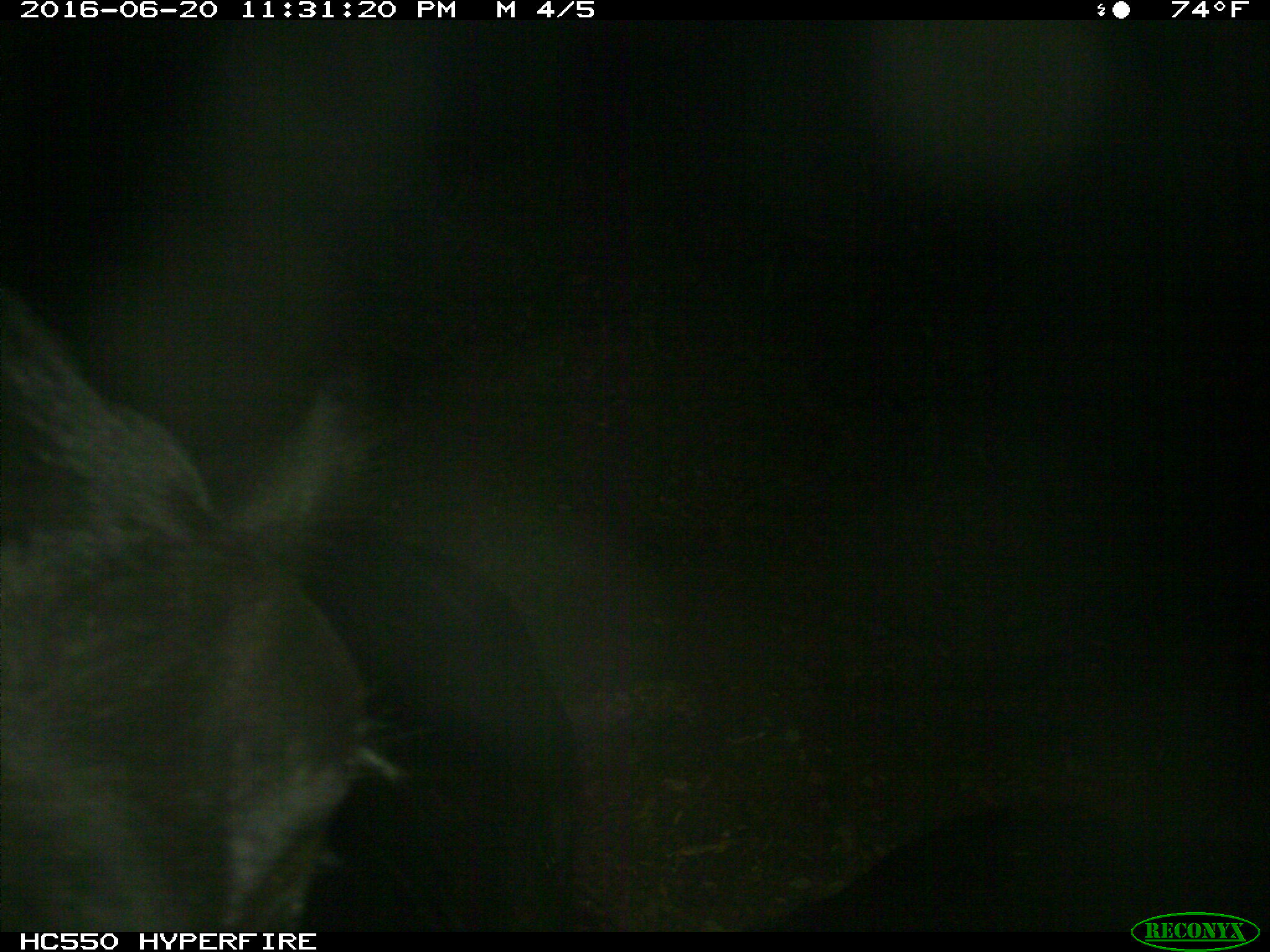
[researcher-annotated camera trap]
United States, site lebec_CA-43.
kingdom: Animalia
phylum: Chordata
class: Mammalia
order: Artiodactyla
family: Bovidae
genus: Bos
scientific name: Bos taurus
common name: domestic cow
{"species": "Bos taurus (domestic cow)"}